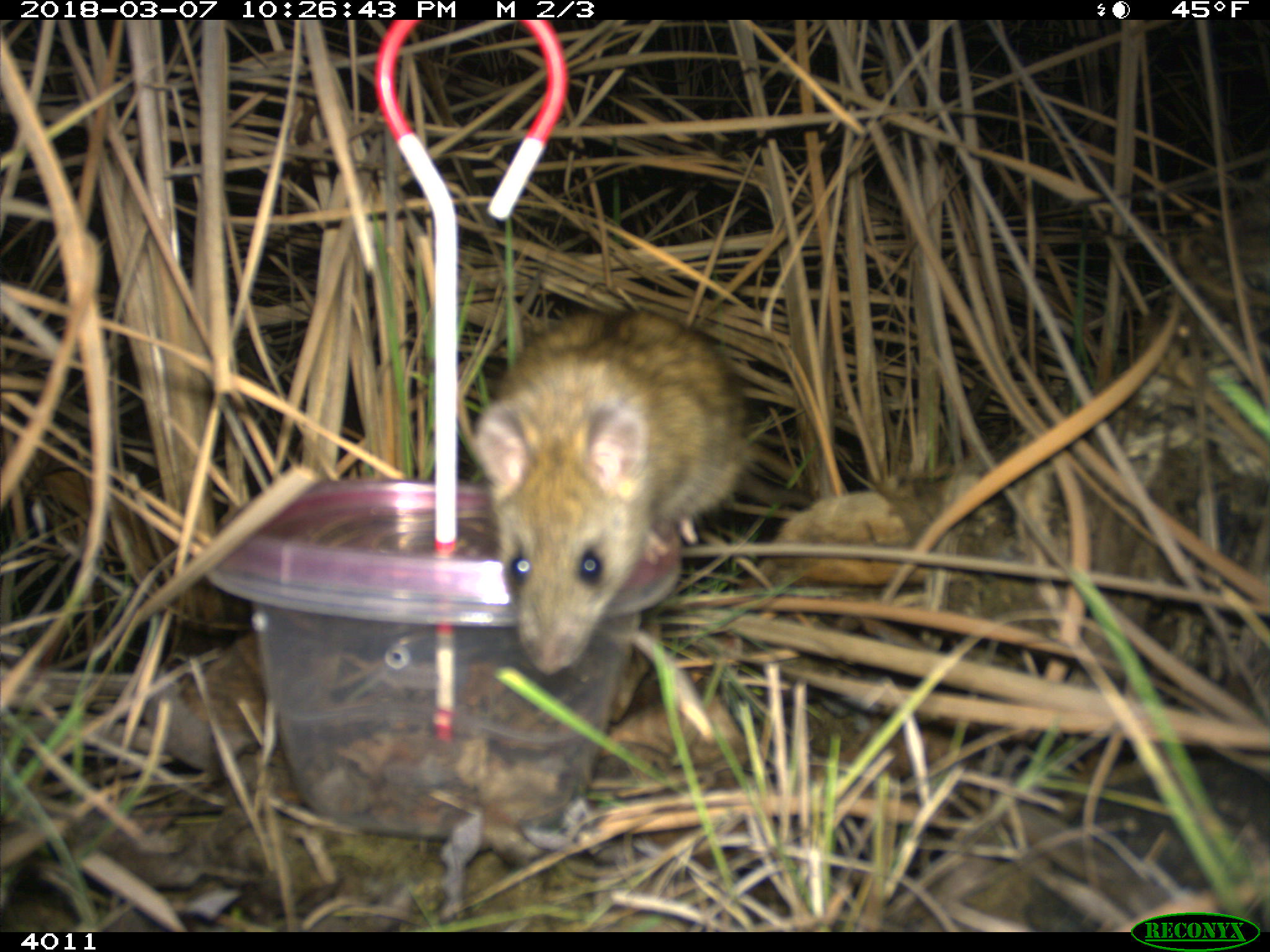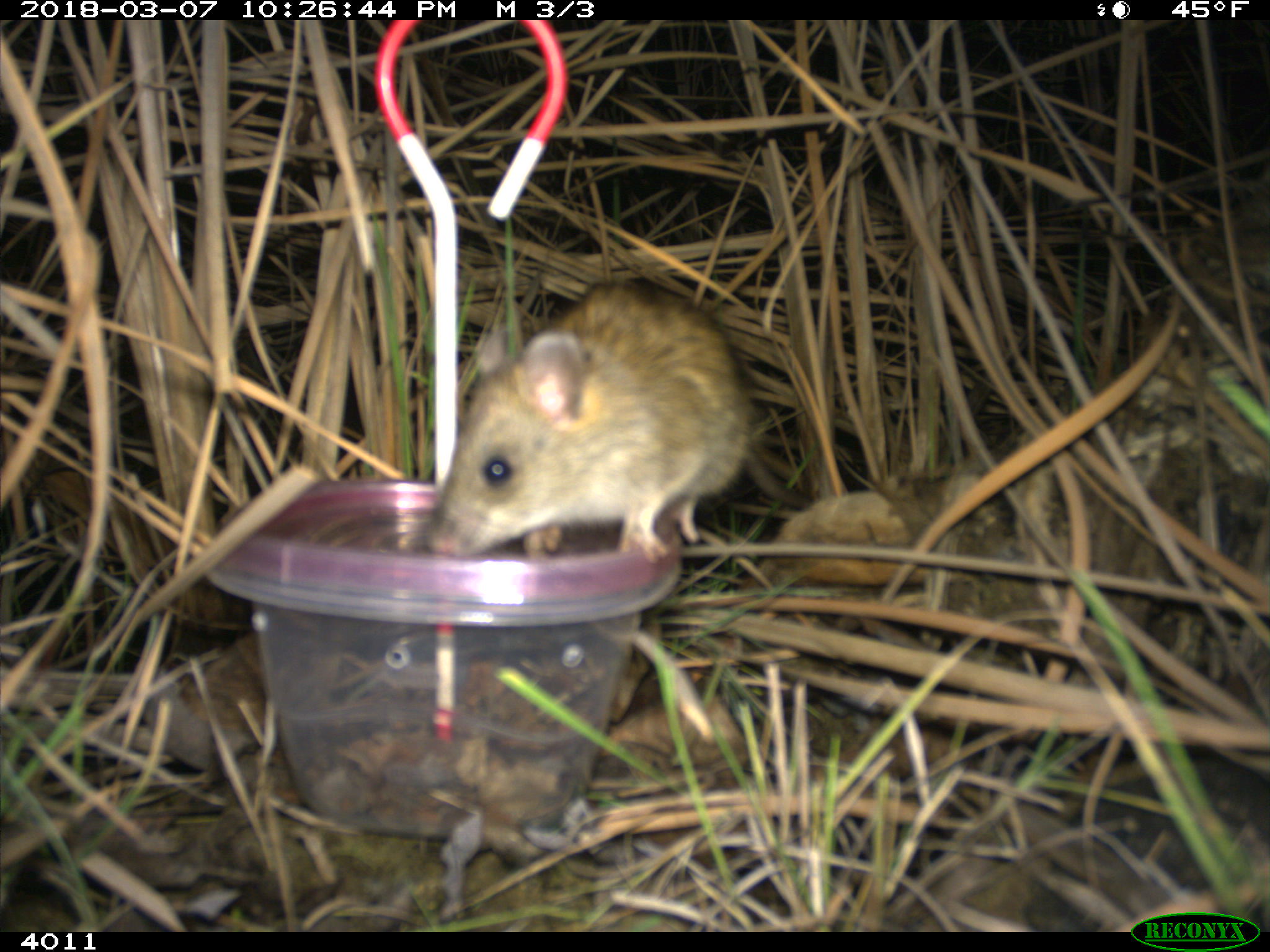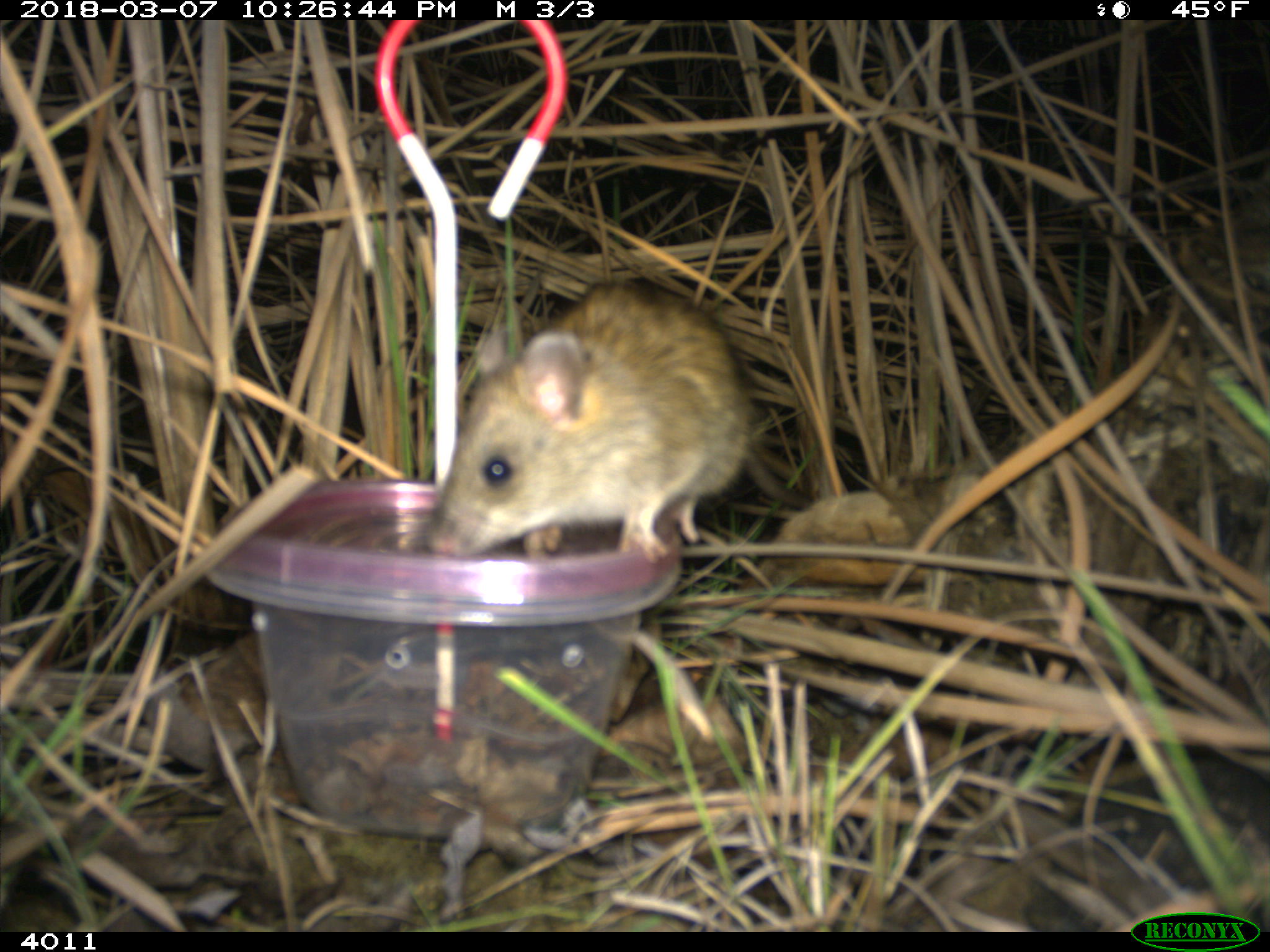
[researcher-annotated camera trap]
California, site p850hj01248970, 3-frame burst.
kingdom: Animalia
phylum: Chordata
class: Mammalia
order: Rodentia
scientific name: Rodentia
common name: rodent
Rodent (Rodentia).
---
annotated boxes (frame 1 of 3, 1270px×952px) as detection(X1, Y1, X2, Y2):
rodent: detection(470, 307, 758, 674)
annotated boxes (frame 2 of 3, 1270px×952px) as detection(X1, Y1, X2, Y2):
rodent: detection(425, 278, 817, 562)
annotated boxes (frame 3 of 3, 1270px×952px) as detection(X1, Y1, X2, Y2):
rodent: detection(425, 284, 758, 563)